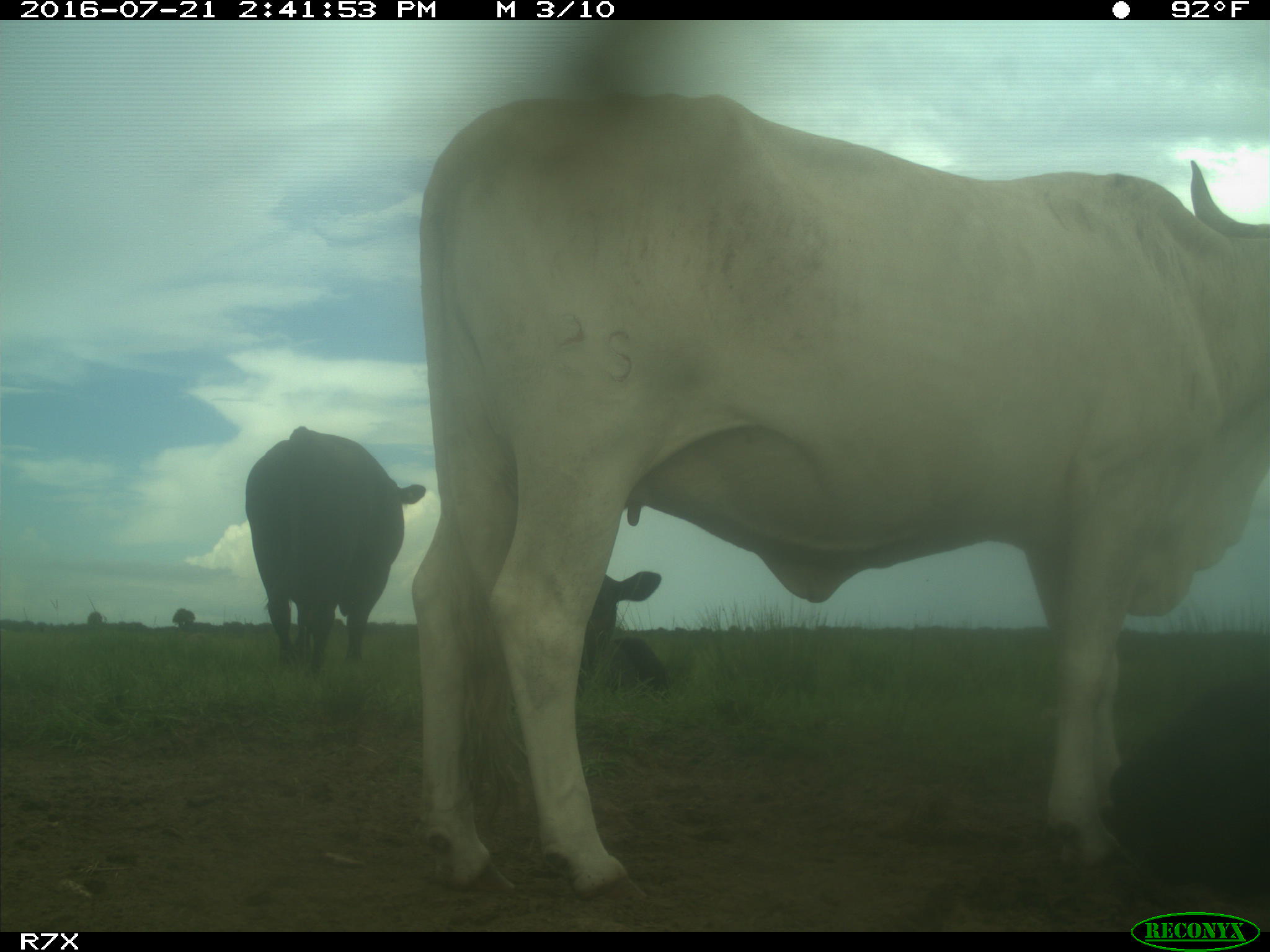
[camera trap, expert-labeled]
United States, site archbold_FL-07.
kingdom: Animalia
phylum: Chordata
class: Mammalia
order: Artiodactyla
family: Bovidae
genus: Bos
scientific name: Bos taurus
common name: domestic cow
Bos taurus (domestic cow).